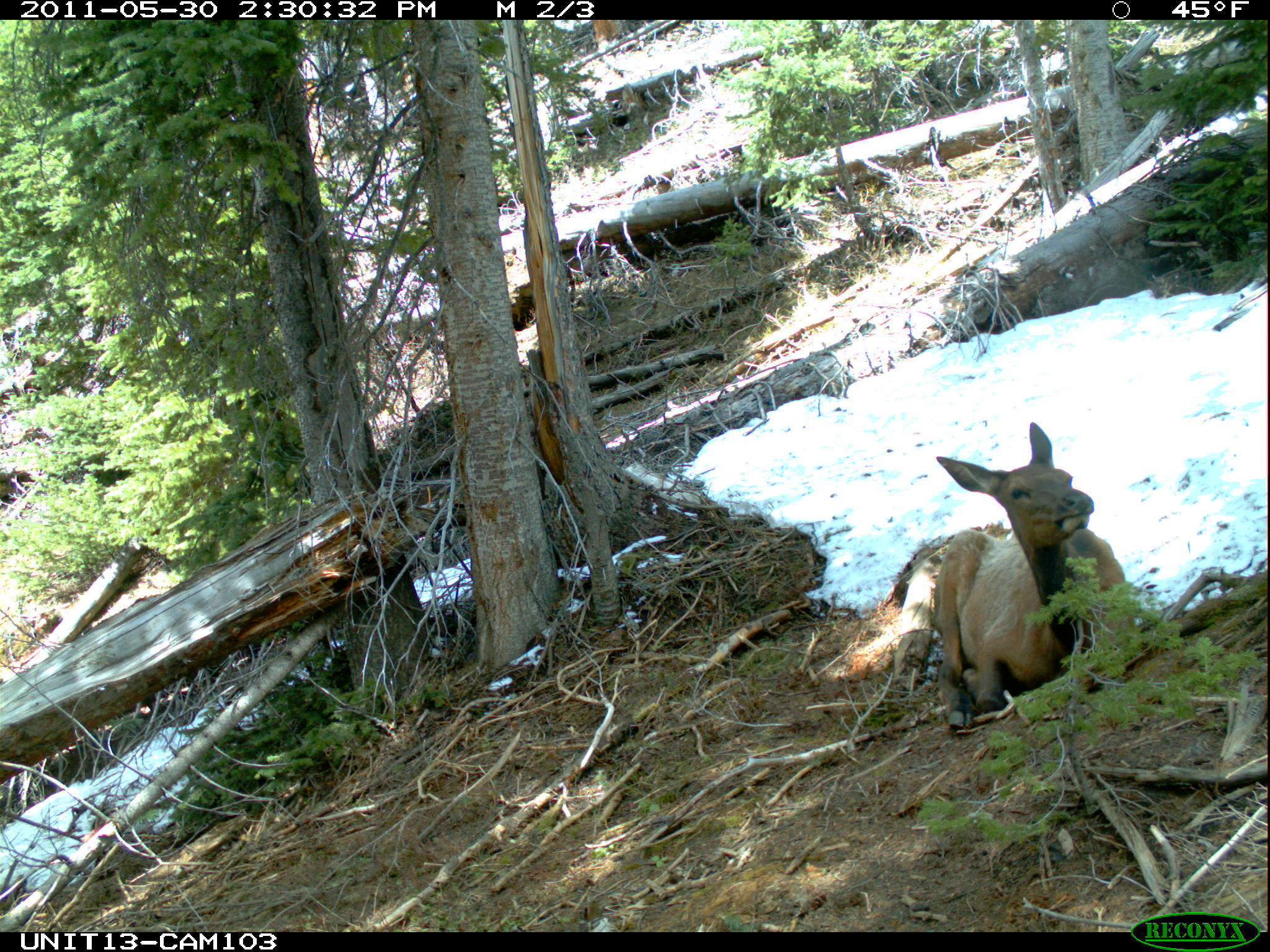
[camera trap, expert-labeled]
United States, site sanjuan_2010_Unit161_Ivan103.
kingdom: Animalia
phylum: Chordata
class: Mammalia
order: Artiodactyla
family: Cervidae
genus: Cervus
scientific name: Cervus elaphus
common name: red deer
Cervus elaphus (red deer).